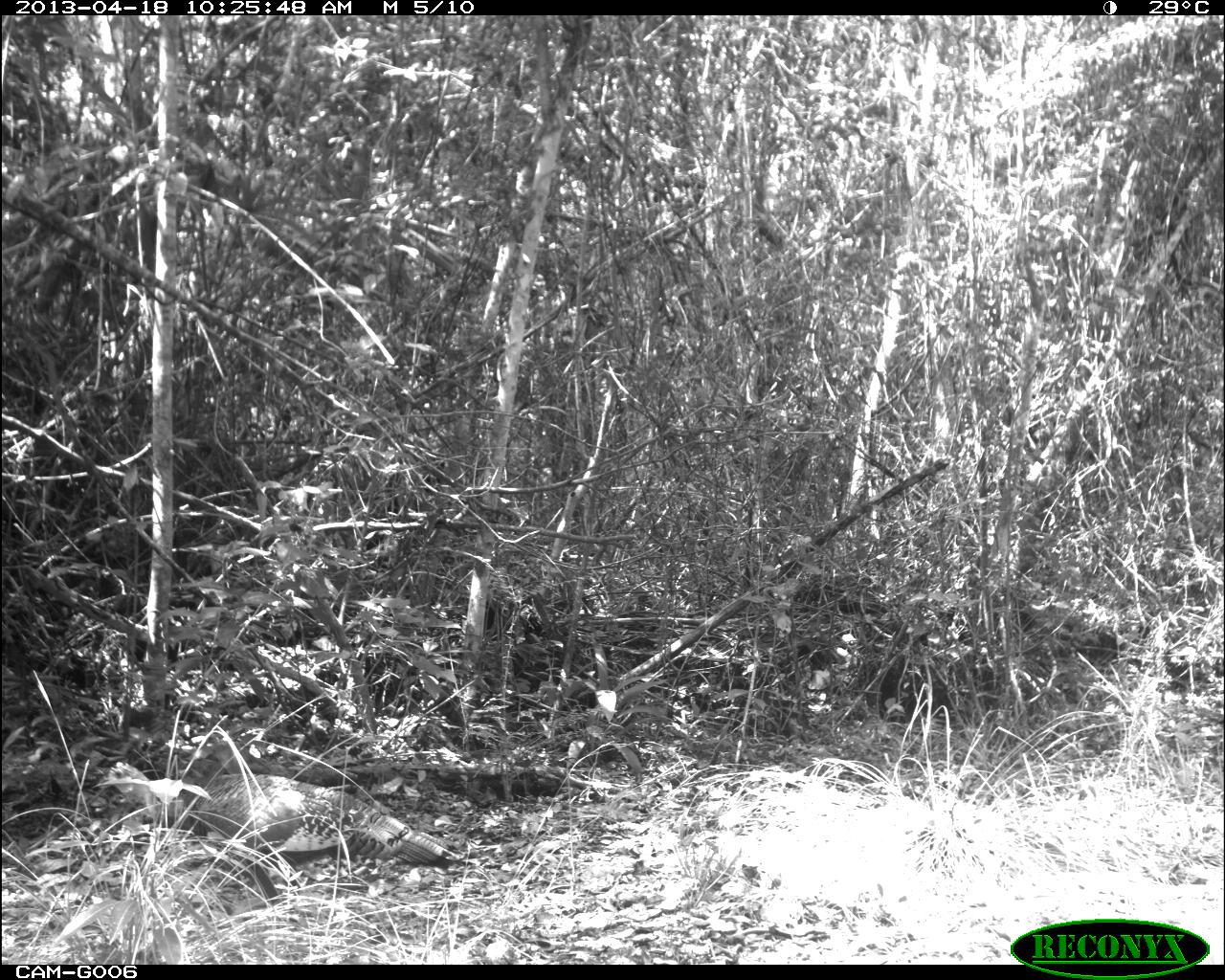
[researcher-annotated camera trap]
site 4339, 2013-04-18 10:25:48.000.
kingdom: Animalia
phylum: Chordata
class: Aves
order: Galliformes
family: Phasianidae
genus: Meleagris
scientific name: Meleagris ocellata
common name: ocellated turkey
Meleagris ocellata (ocellated turkey), count 1.